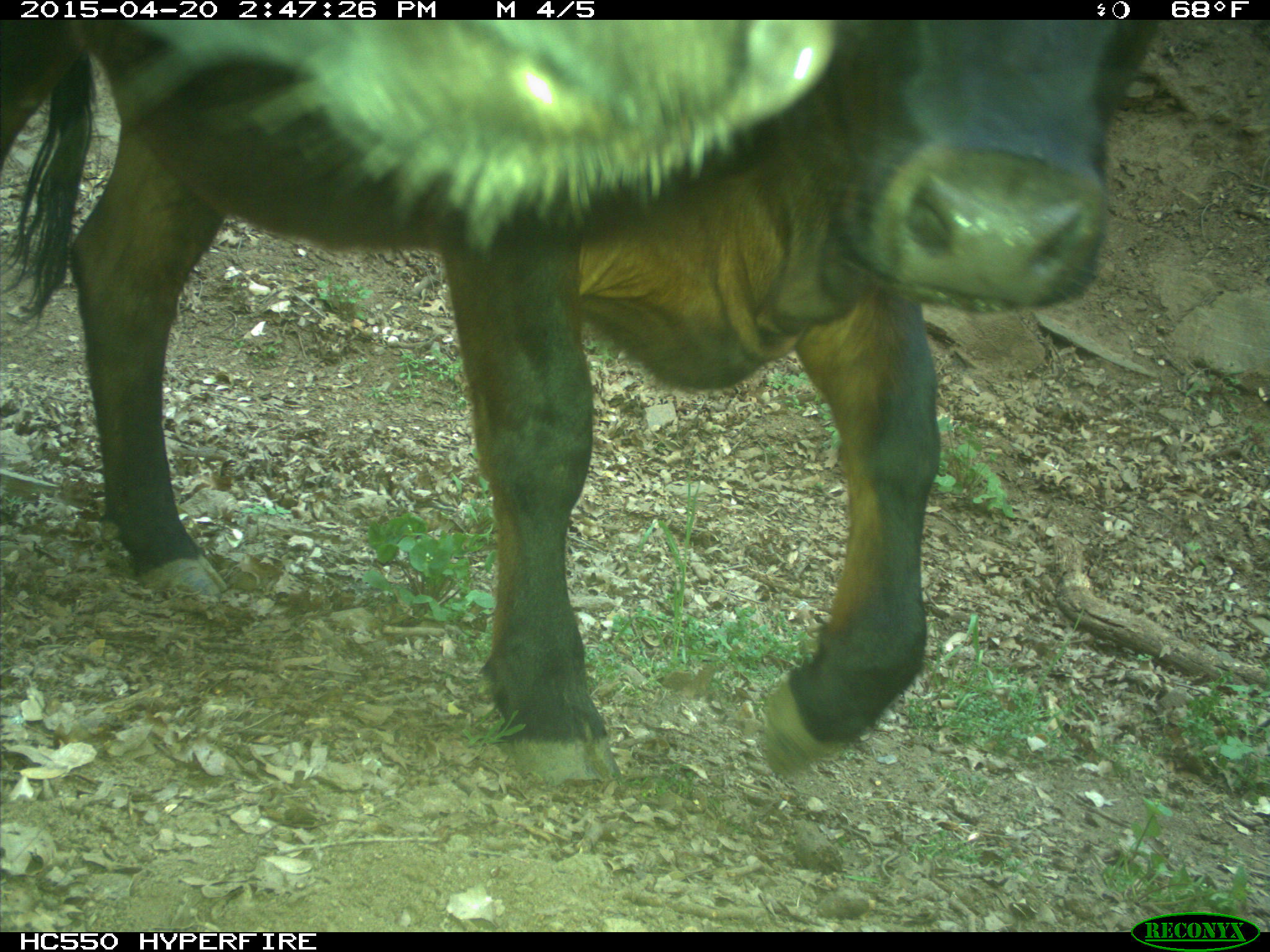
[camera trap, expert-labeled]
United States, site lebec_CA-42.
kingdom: Animalia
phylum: Chordata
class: Mammalia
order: Artiodactyla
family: Bovidae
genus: Bos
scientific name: Bos taurus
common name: domestic cow